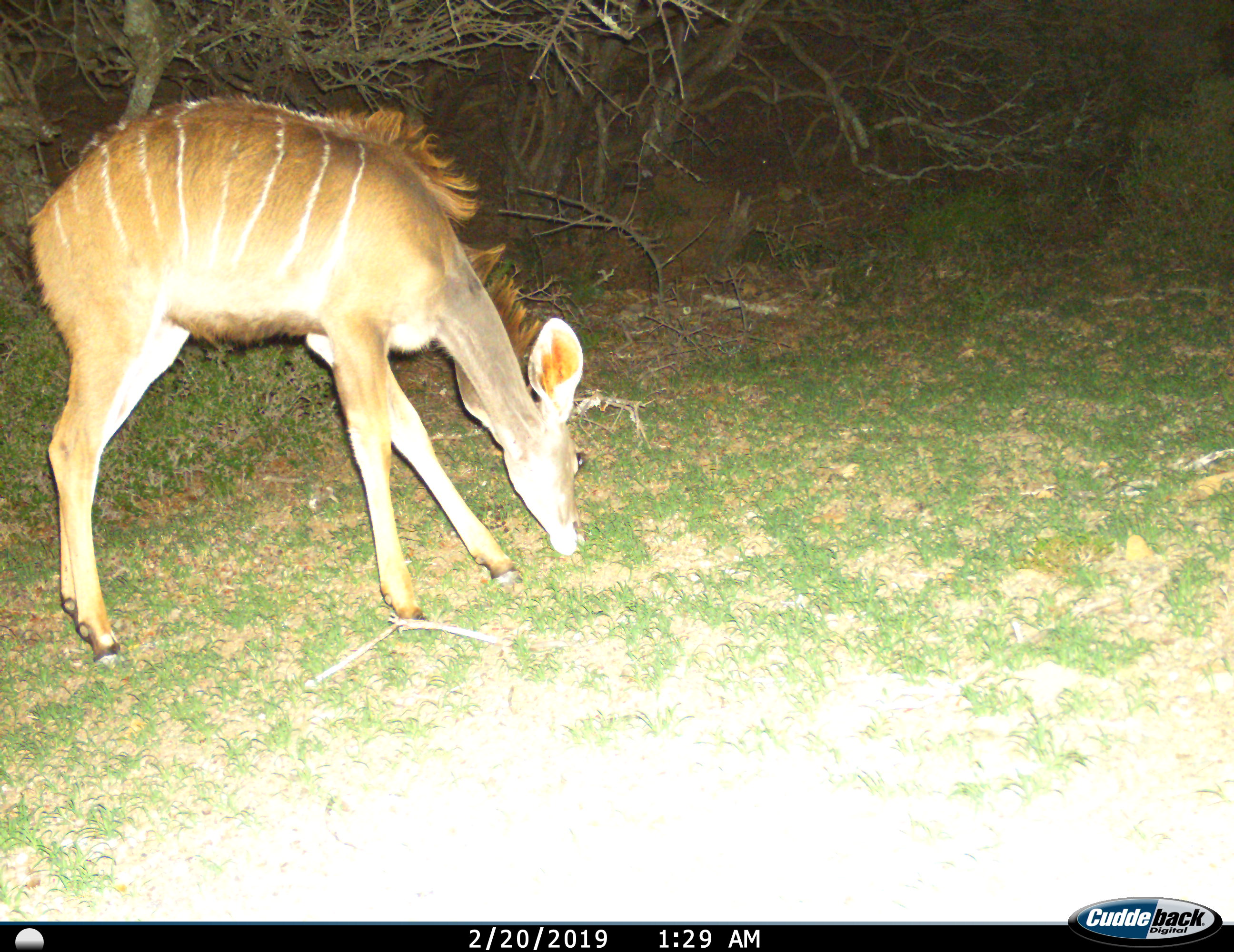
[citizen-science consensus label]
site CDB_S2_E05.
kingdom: Animalia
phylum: Chordata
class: Mammalia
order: Artiodactyla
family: Bovidae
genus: Tragelaphus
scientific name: Tragelaphus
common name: kudu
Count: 1.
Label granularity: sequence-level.